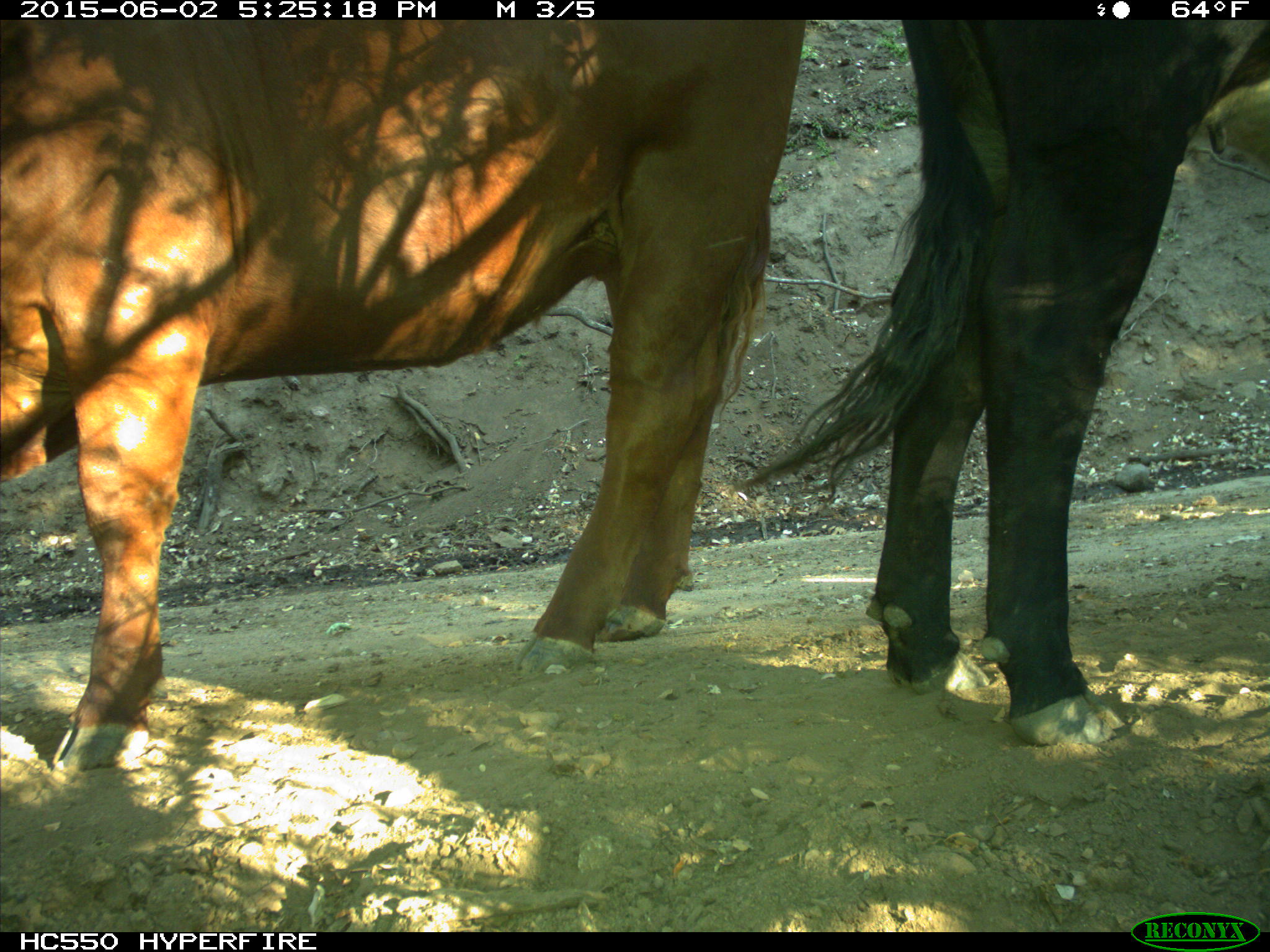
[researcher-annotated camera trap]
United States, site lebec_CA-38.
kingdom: Animalia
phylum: Chordata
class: Mammalia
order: Artiodactyla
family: Bovidae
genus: Bos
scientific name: Bos taurus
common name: domestic cow